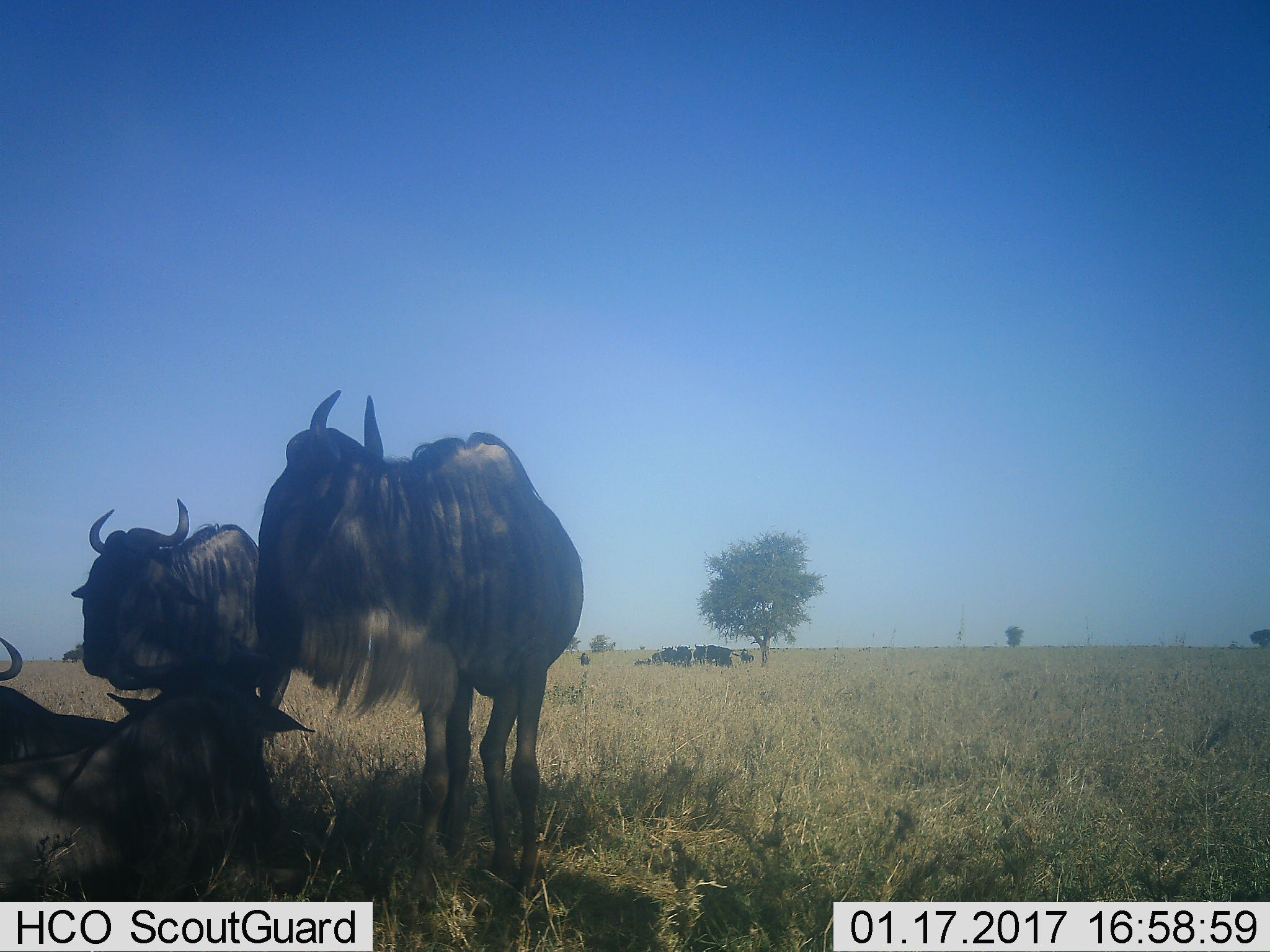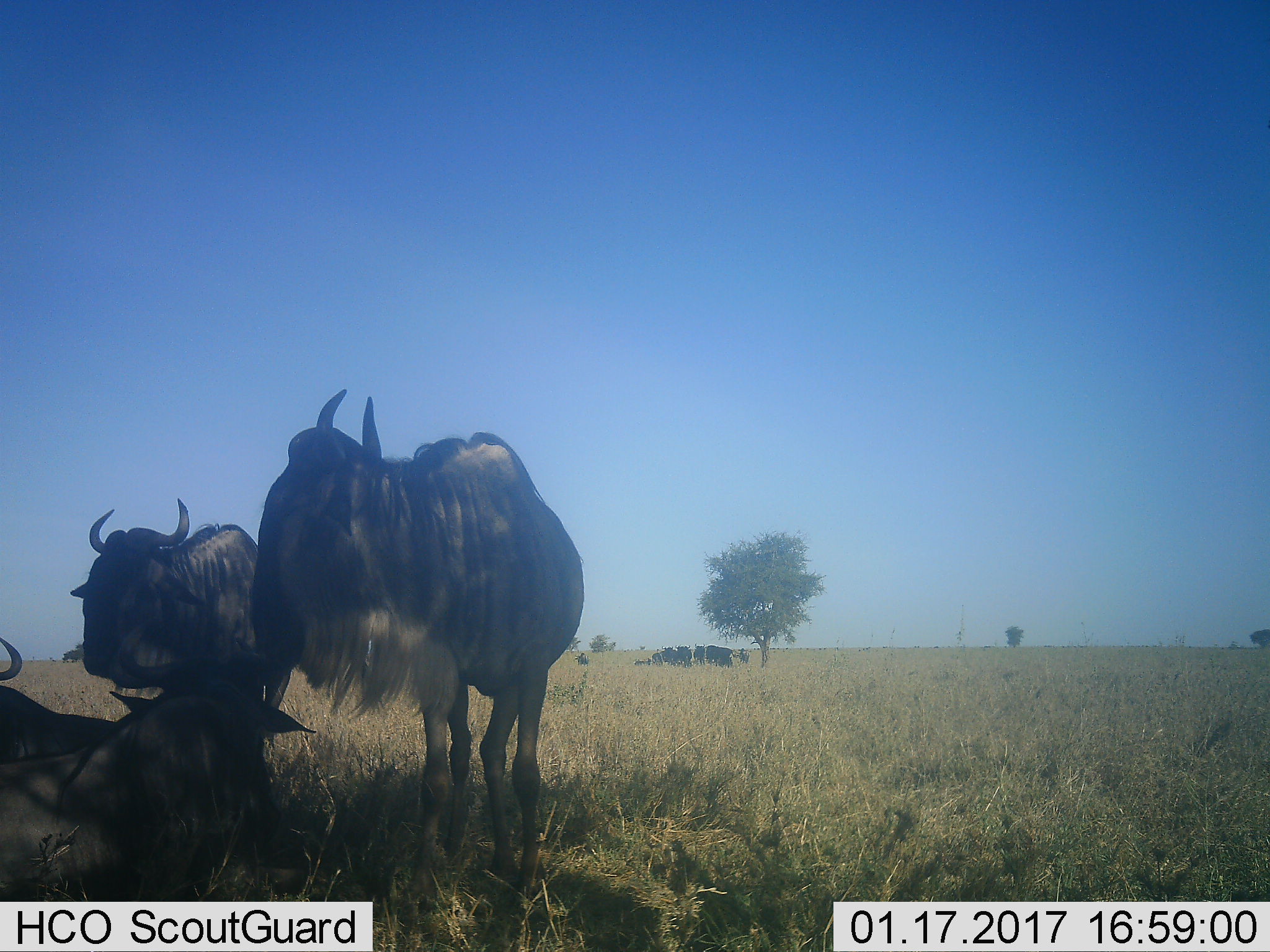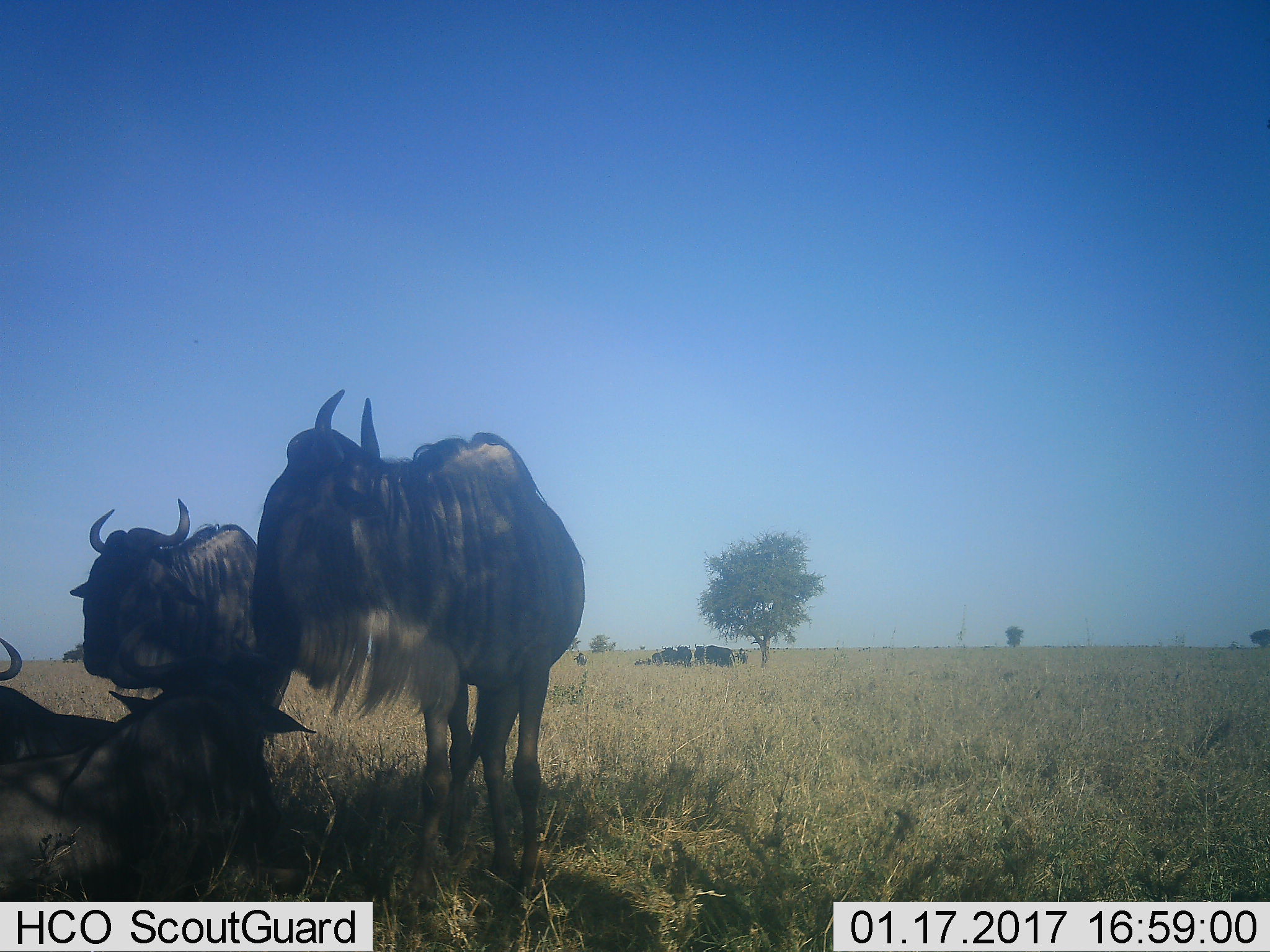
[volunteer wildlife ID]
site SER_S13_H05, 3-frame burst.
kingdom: Animalia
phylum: Chordata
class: Mammalia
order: Artiodactyla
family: Bovidae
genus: Connochaetes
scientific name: Connochaetes taurinus taurinus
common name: blue wildebeest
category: wildebeestblue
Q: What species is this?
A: Wildebeestblue (blue wildebeest) (Connochaetes taurinus taurinus).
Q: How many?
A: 4.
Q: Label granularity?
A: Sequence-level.